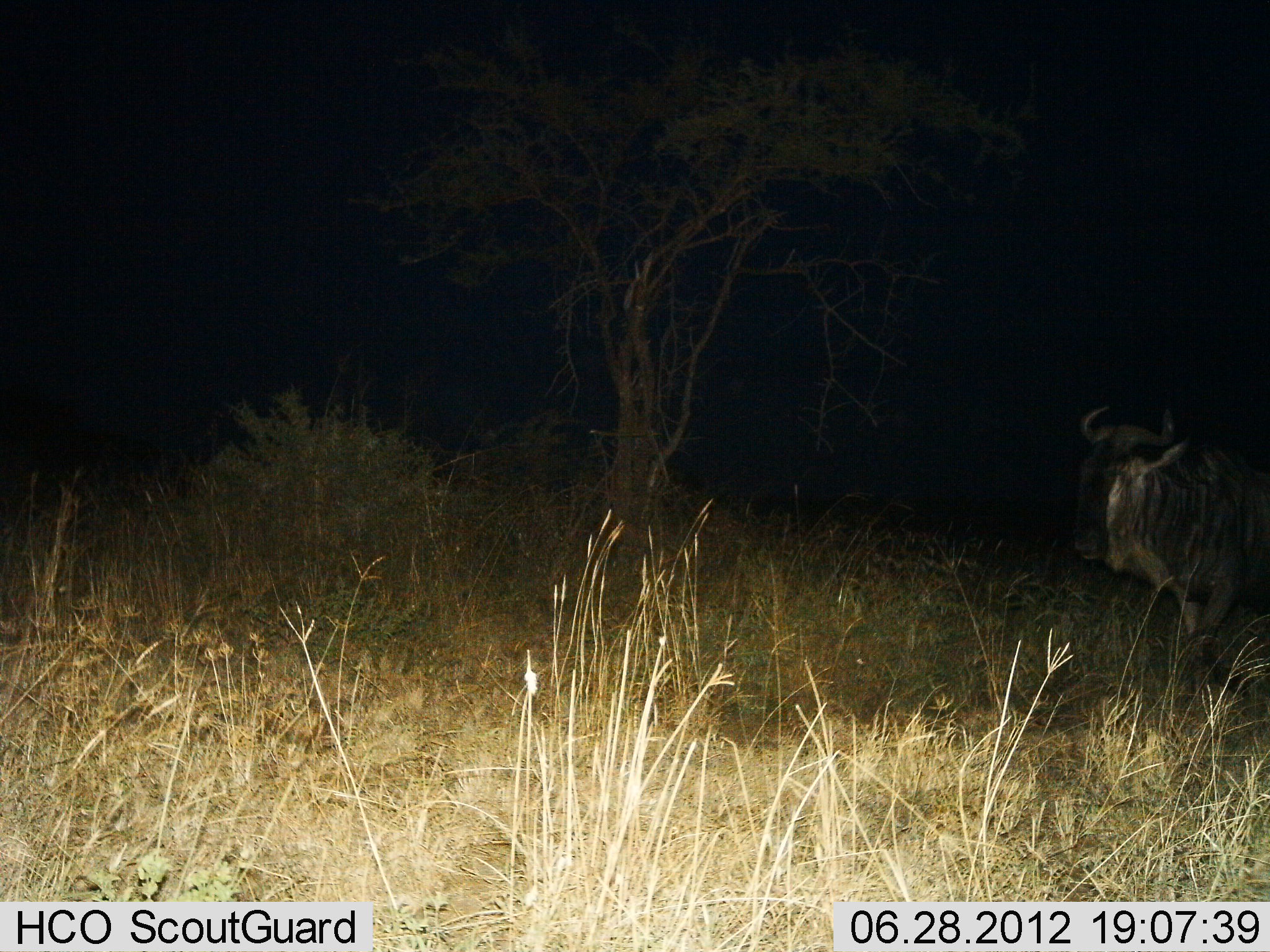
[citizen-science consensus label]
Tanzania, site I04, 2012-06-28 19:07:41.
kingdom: Animalia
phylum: Chordata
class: Mammalia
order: Artiodactyla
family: Bovidae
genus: Connochaetes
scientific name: Connochaetes taurinus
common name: blue wildebeest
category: wildebeest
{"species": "wildebeest (blue wildebeest) (Connochaetes taurinus)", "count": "1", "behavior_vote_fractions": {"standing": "80%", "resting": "0%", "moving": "20%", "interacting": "0%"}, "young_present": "0%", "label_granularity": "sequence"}